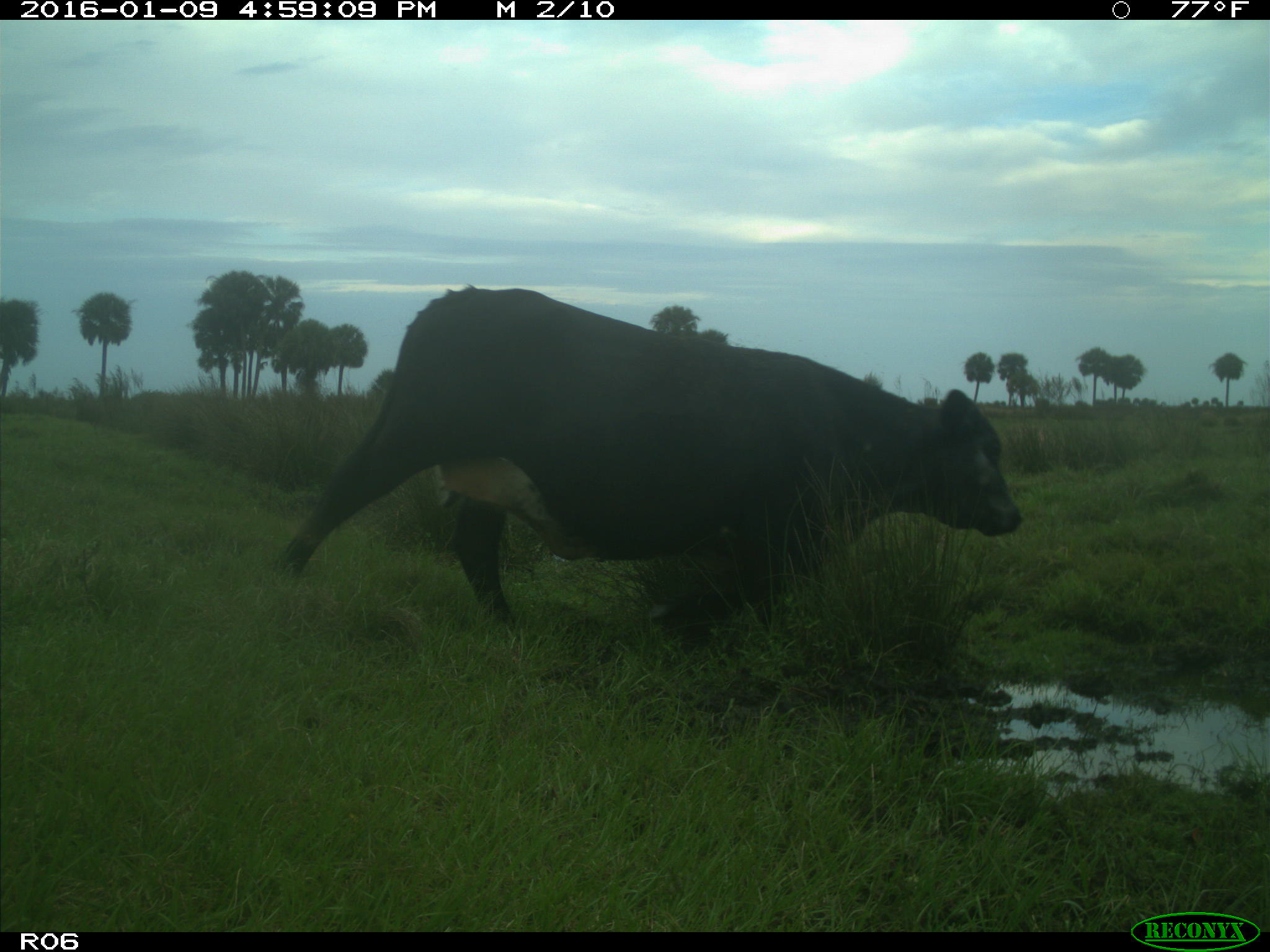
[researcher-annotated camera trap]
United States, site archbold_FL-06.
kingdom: Animalia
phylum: Chordata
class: Mammalia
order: Artiodactyla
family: Bovidae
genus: Bos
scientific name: Bos taurus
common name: domestic cow